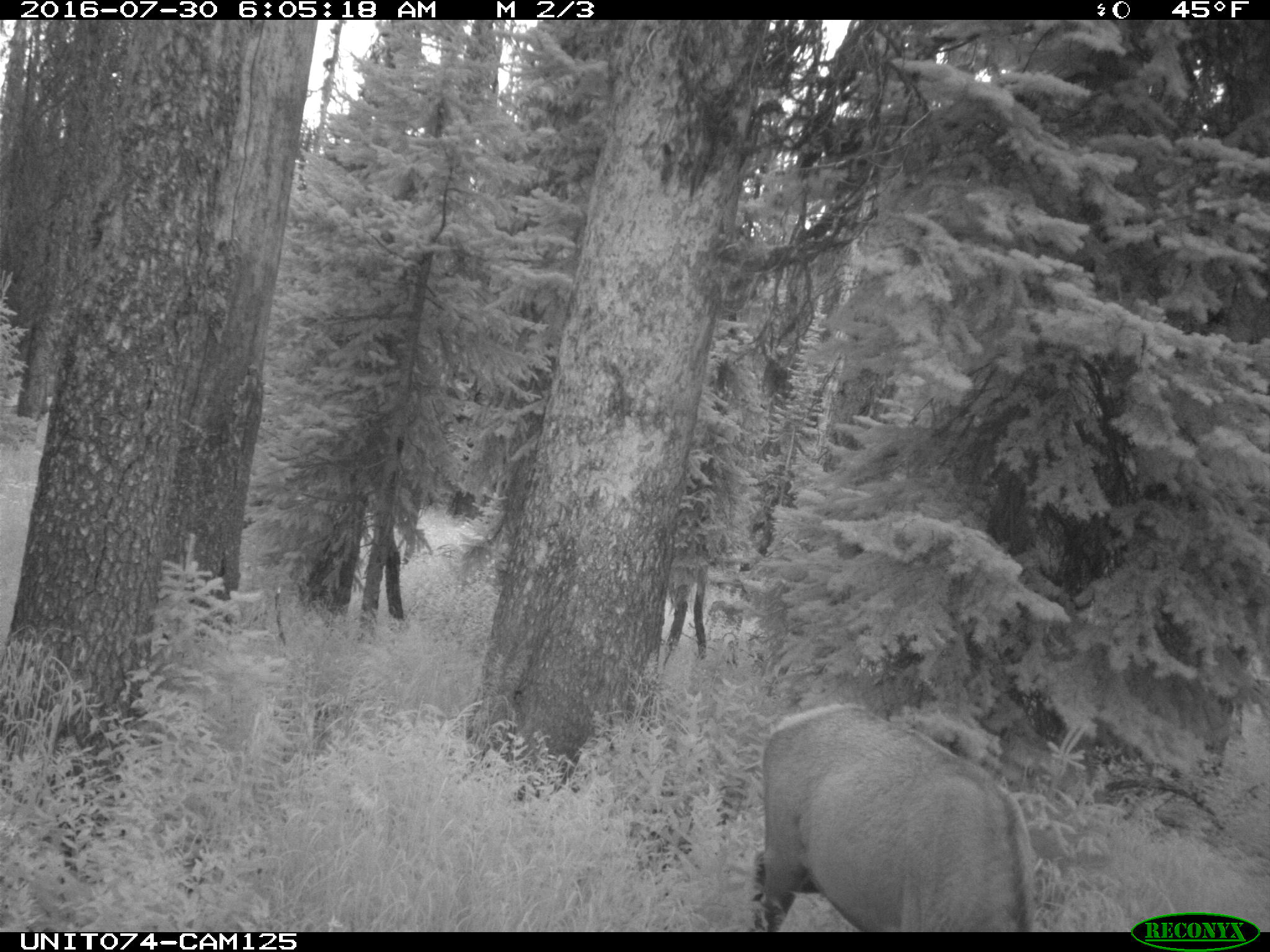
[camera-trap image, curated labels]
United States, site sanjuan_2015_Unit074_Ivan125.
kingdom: Animalia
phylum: Chordata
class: Mammalia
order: Artiodactyla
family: Cervidae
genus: Cervus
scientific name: Cervus elaphus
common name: red deer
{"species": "Cervus elaphus (red deer)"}